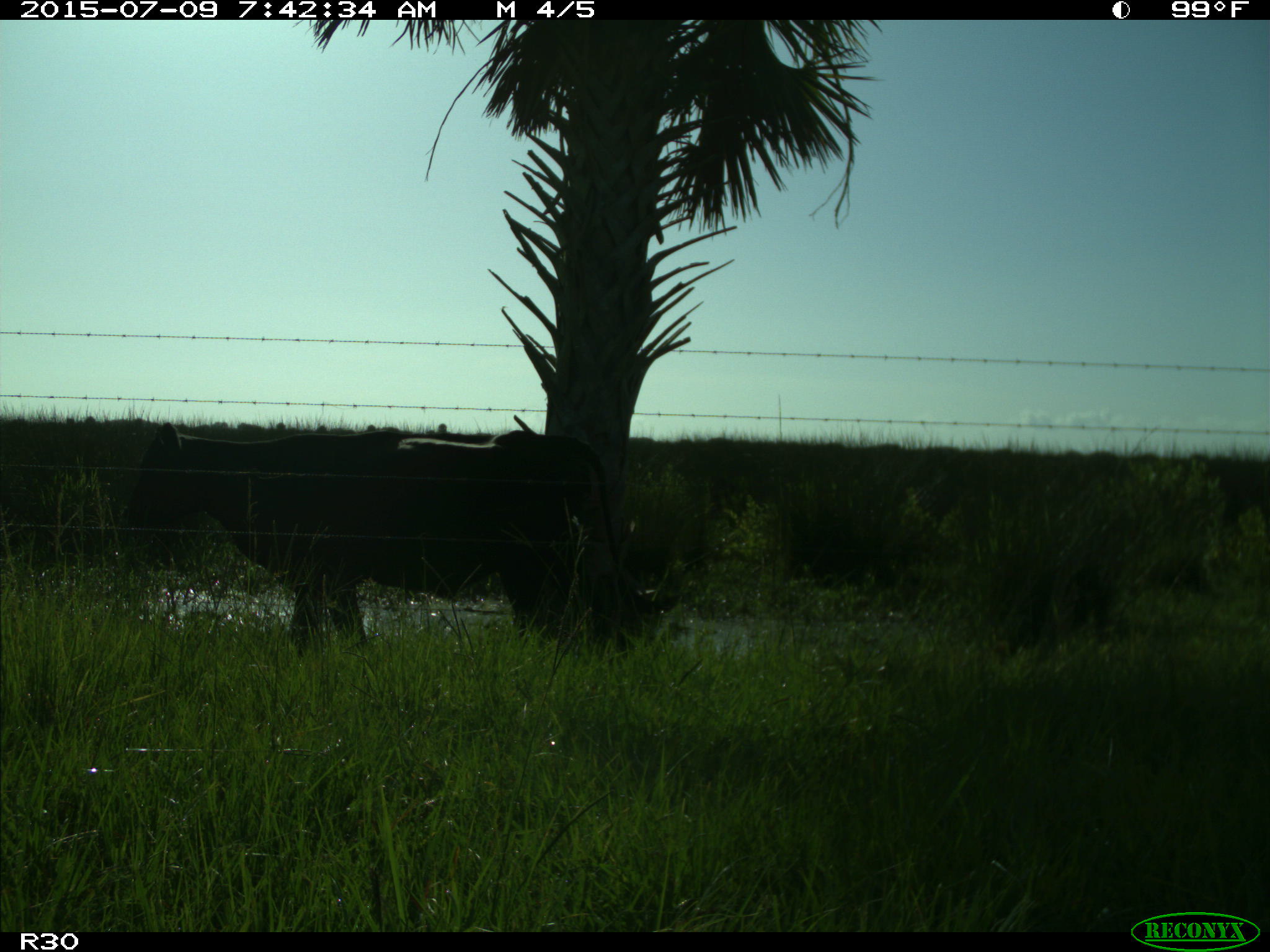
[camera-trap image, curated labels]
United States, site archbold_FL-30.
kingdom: Animalia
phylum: Chordata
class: Mammalia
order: Artiodactyla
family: Bovidae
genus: Bos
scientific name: Bos taurus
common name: domestic cow